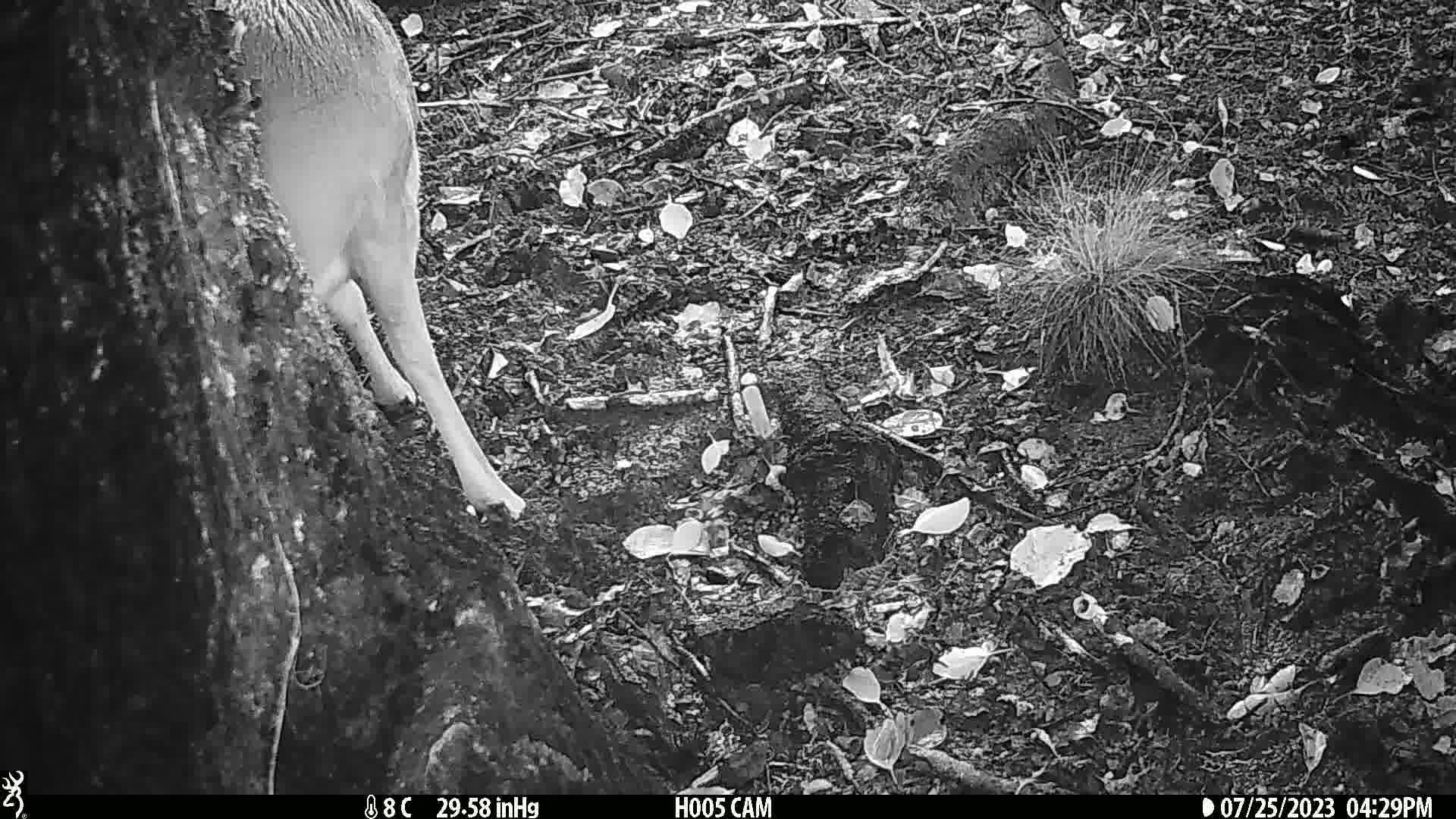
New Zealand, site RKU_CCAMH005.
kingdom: Animalia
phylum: Chordata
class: Mammalia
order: Artiodactyla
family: Cervidae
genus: Odocoileus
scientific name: Odocoileus virginianus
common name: white-tailed deer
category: white tailed deer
White tailed deer (white-tailed deer) (Odocoileus virginianus).